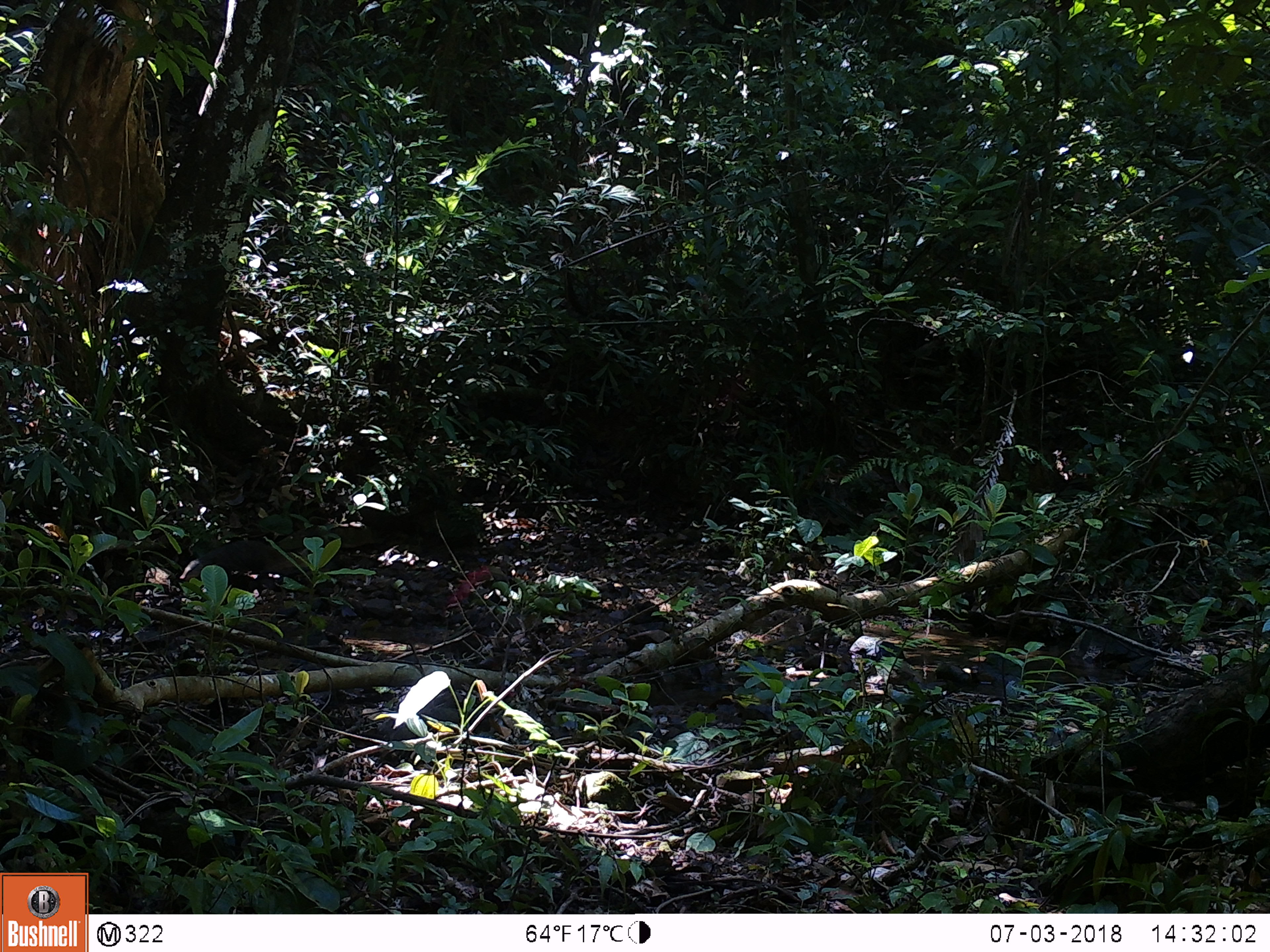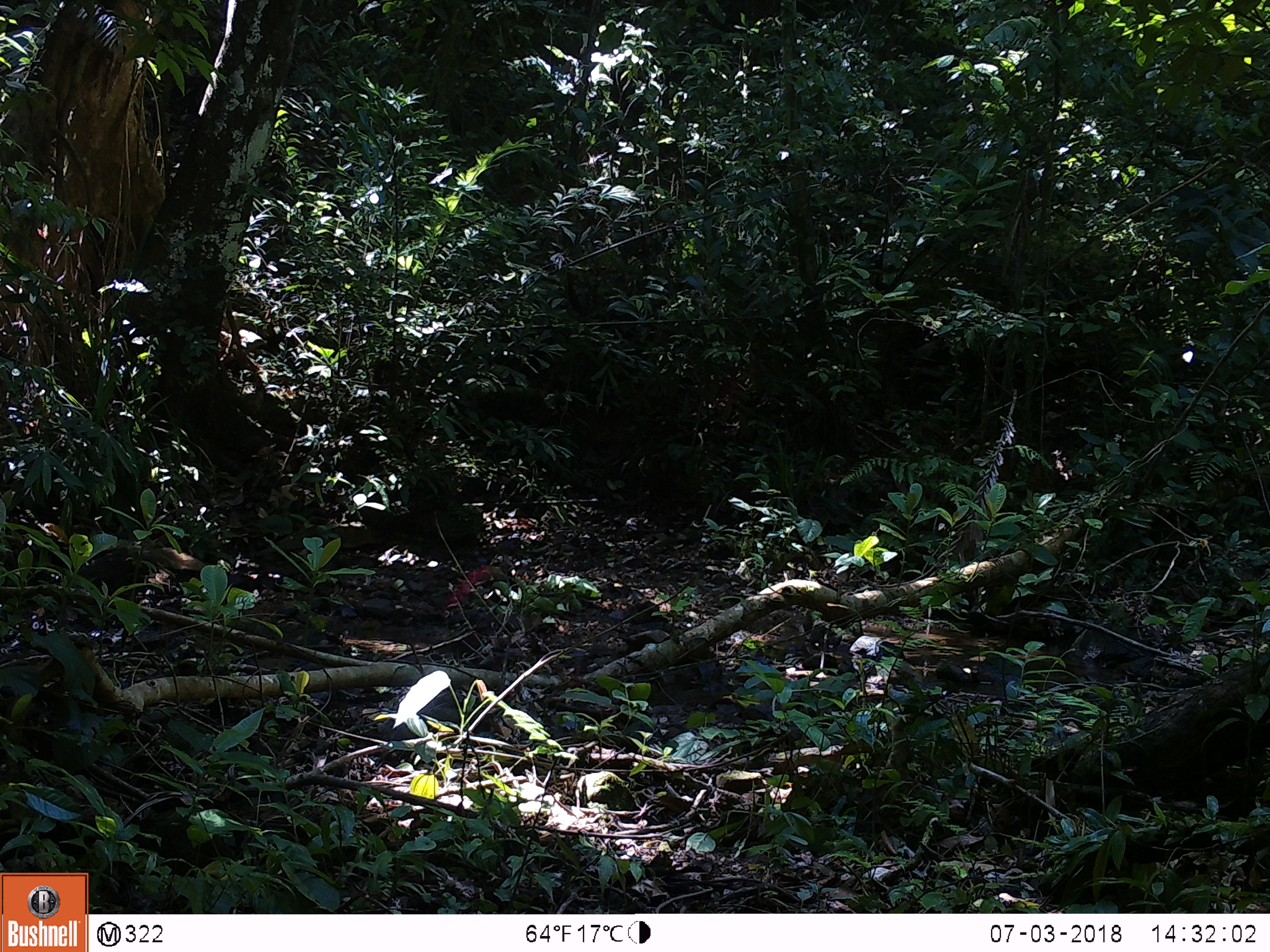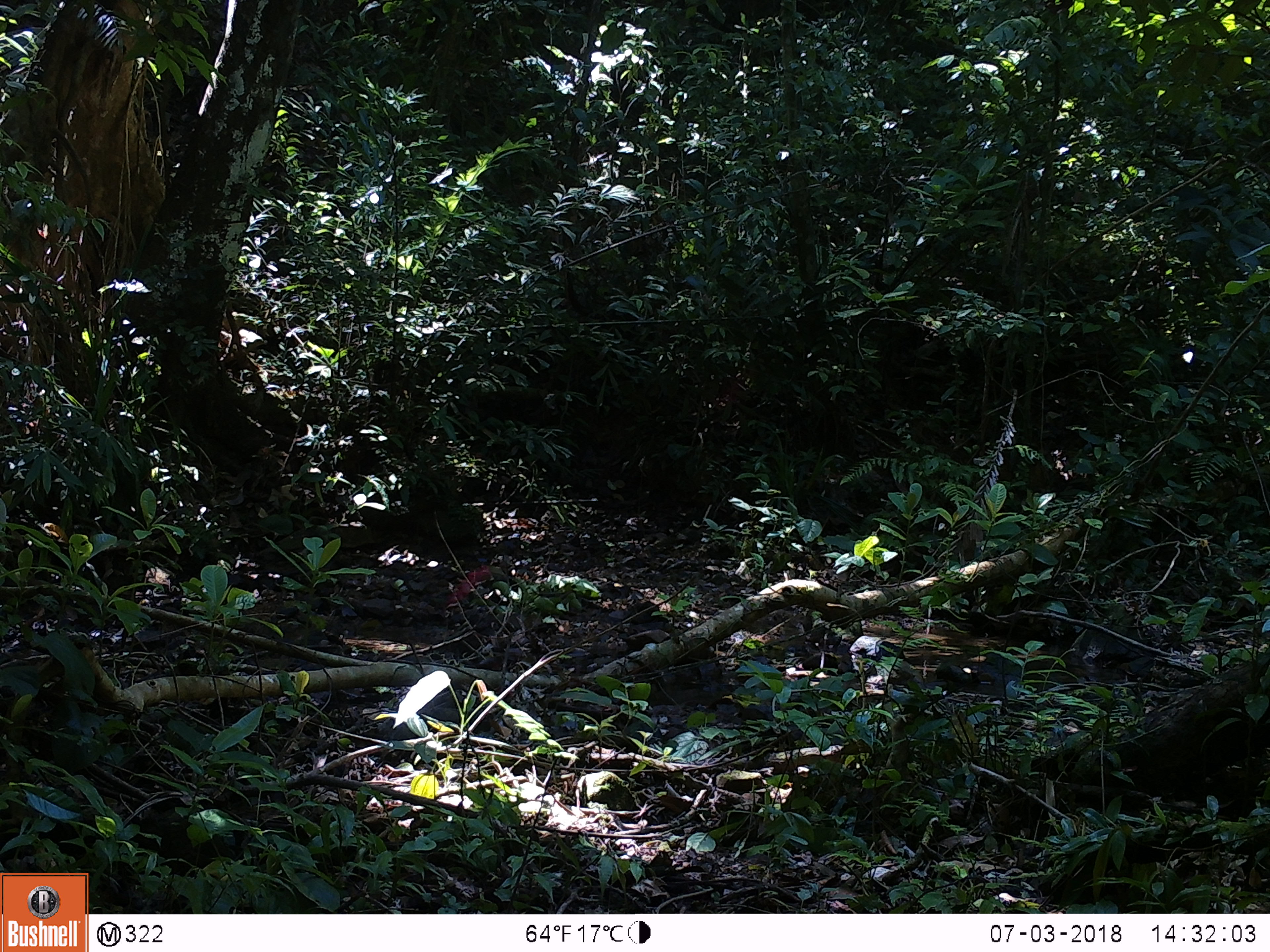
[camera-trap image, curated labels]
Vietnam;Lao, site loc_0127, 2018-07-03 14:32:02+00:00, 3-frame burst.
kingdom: Animalia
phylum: Chordata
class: Mammalia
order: Carnivora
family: Herpestidae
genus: Urva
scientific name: Urva urva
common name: crab-eating mongoose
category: crab eating mongoose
Crab eating mongoose (crab-eating mongoose) (Urva urva). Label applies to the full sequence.